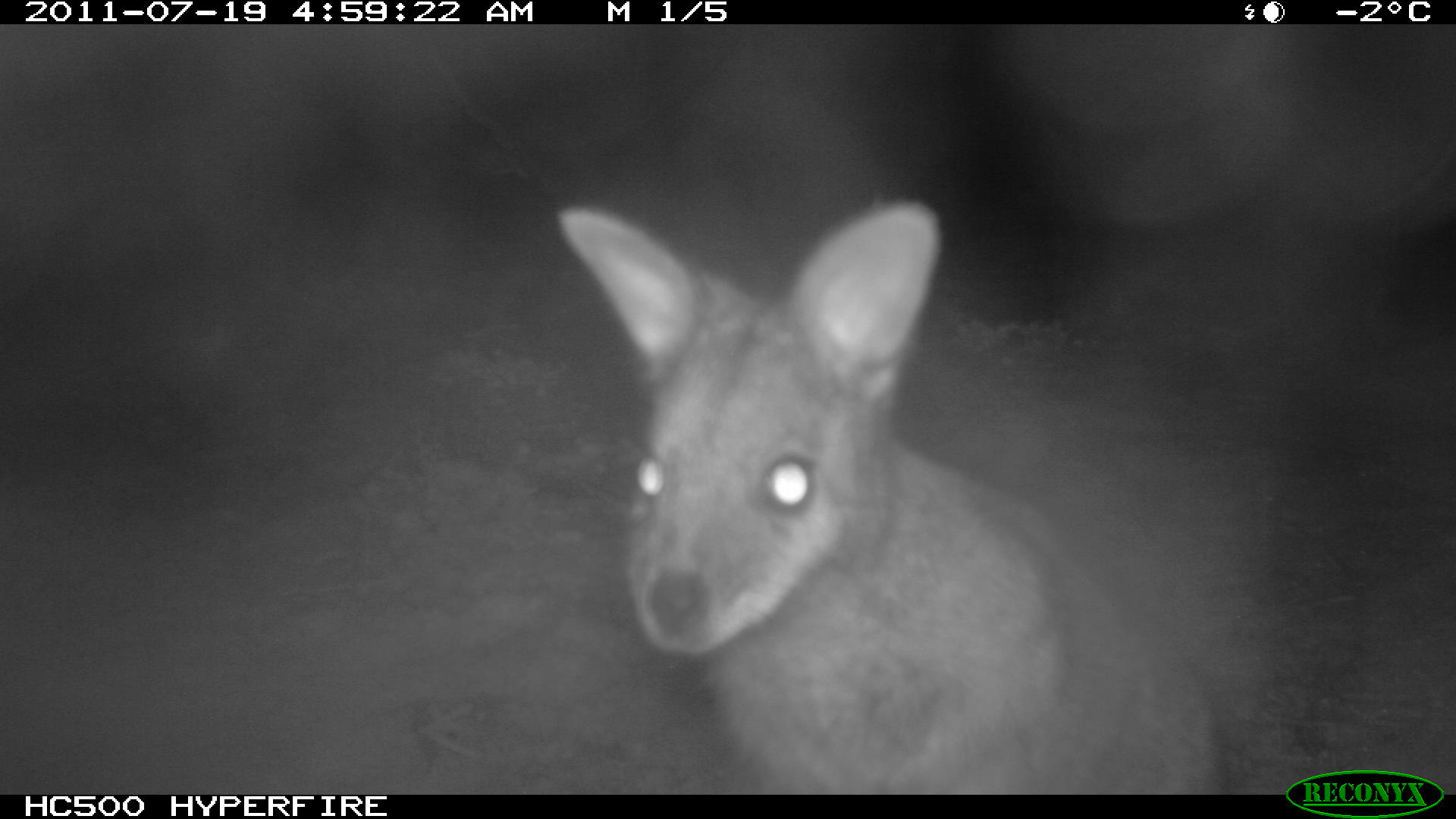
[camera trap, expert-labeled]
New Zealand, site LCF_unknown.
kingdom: Animalia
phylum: Chordata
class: Mammalia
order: Diprotodontia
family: Macropodidae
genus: Notamacropus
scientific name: Notamacropus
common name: wallaby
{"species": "wallaby (Notamacropus)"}